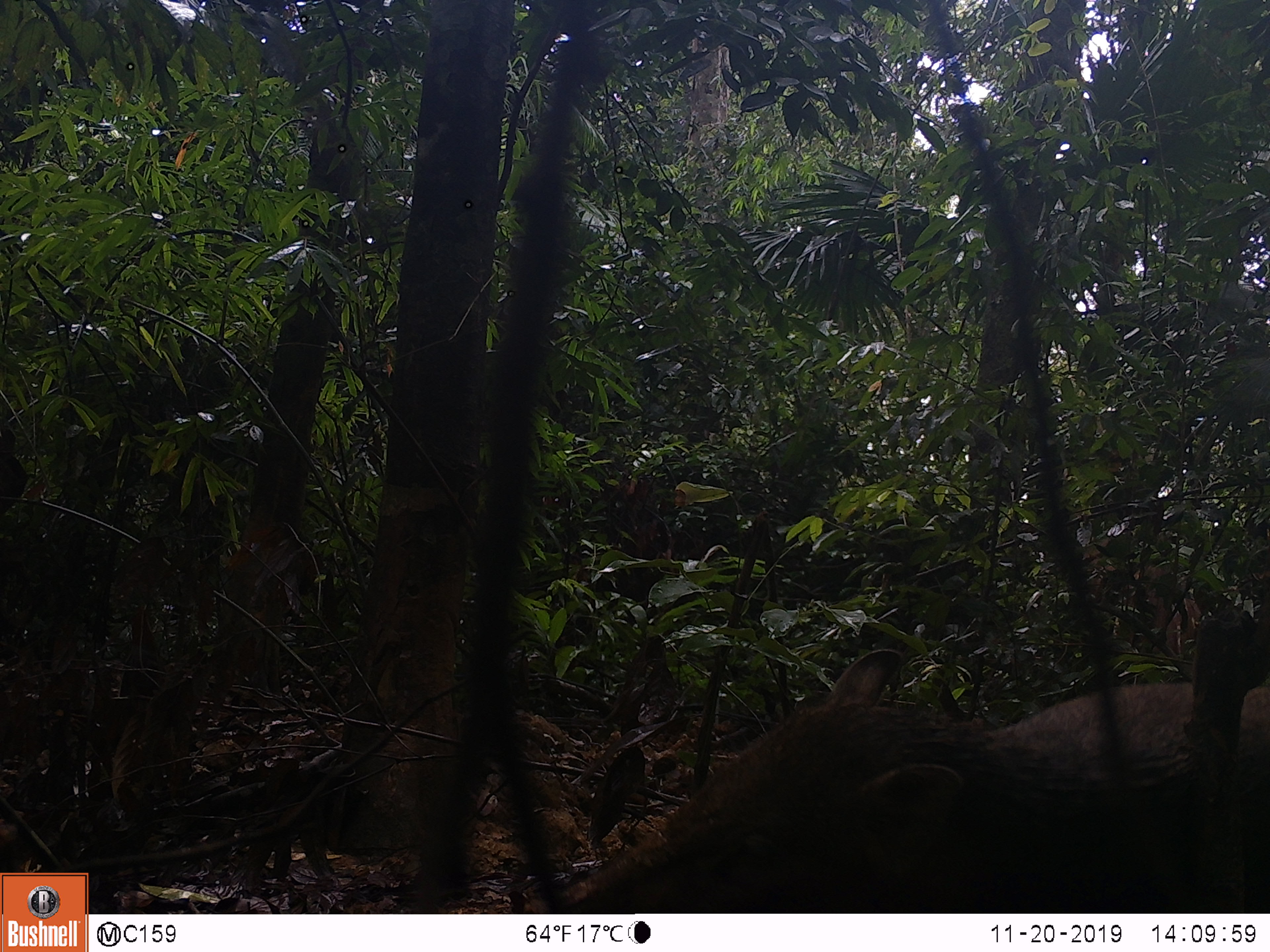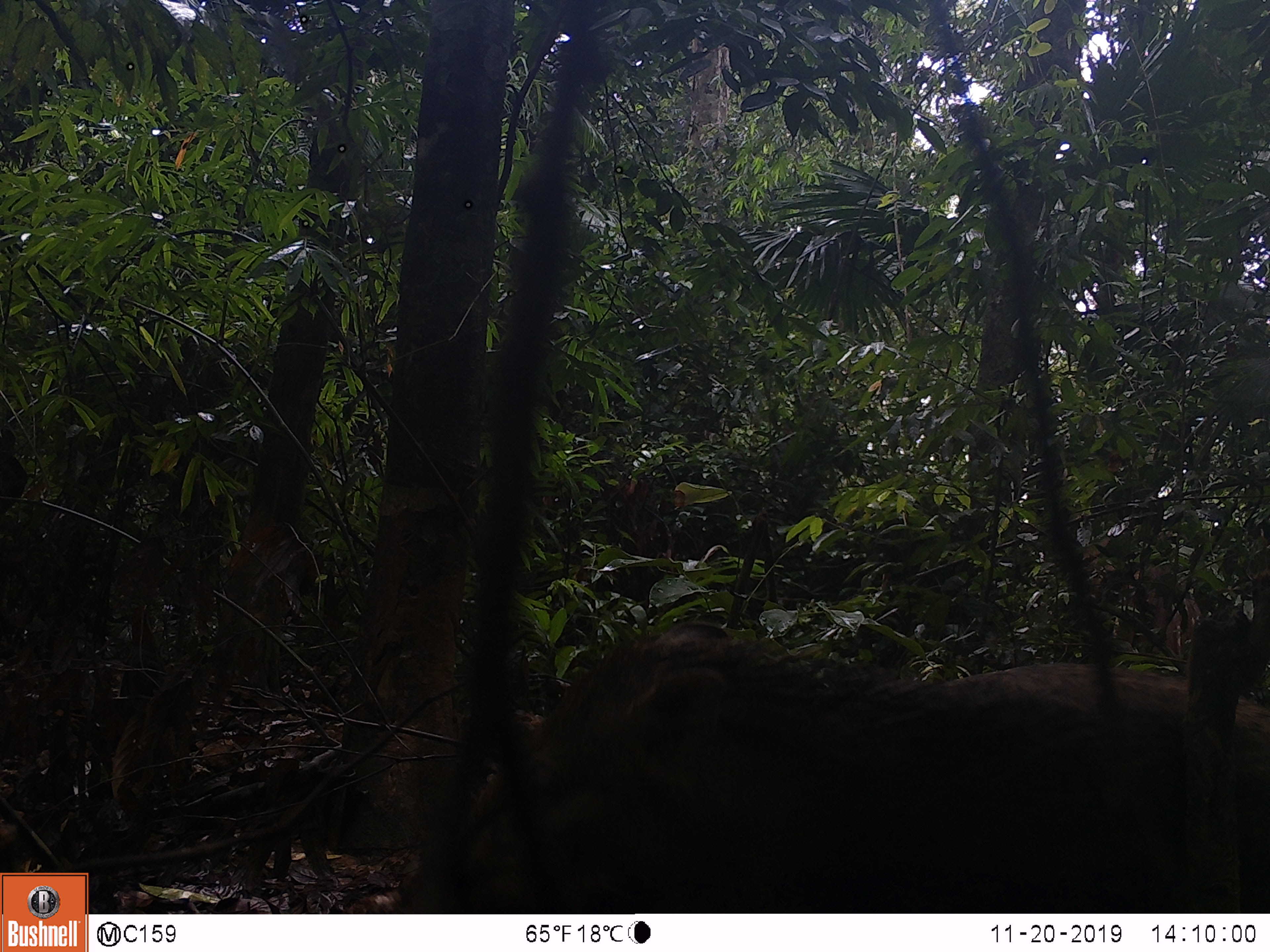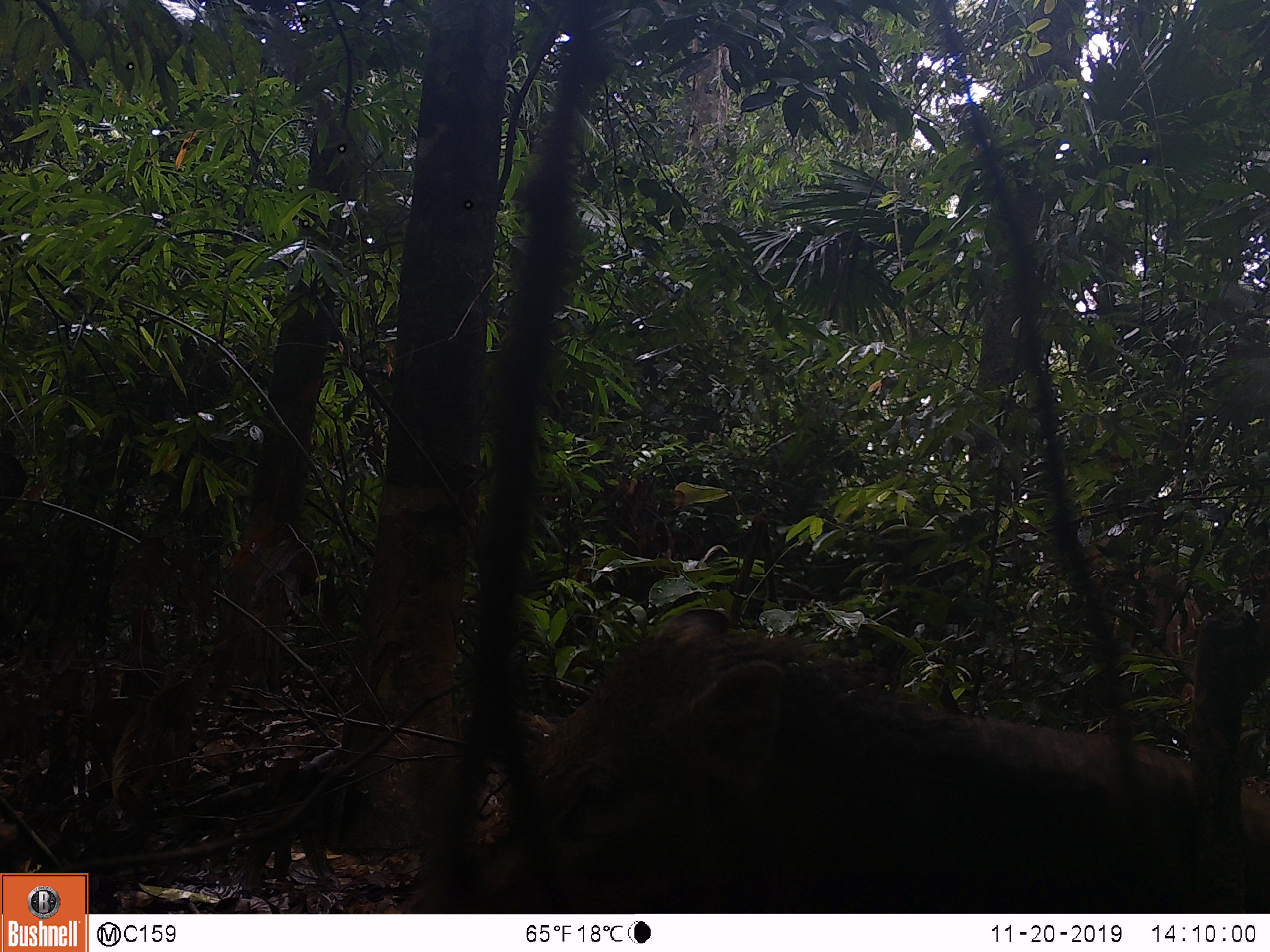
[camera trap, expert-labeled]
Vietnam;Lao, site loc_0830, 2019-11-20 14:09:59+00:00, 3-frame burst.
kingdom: Animalia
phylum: Chordata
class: Mammalia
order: Artiodactyla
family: Suidae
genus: Sus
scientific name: Sus scrofa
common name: eurasian wild pig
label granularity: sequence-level